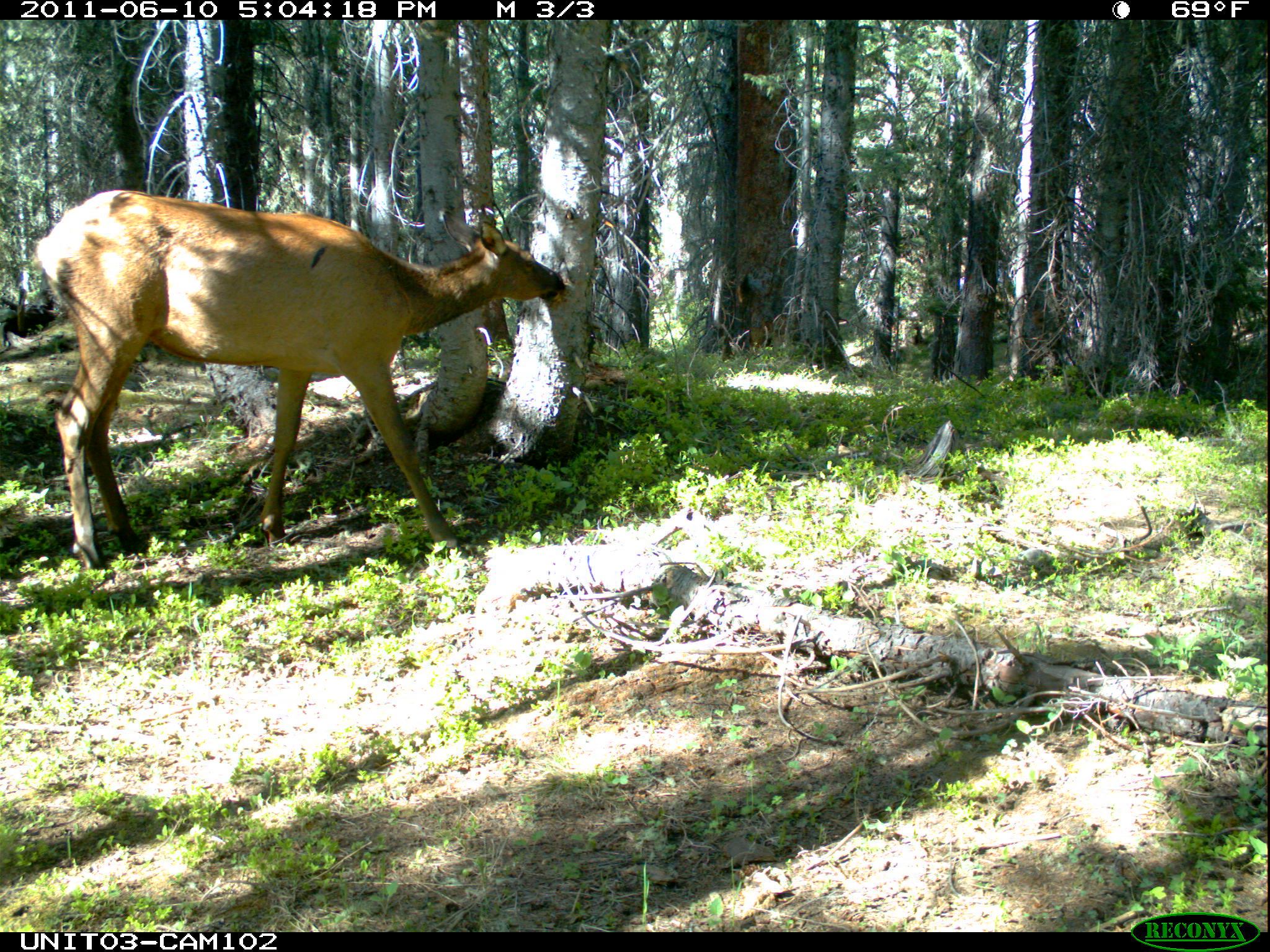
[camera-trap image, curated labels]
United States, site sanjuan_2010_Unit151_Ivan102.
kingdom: Animalia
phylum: Chordata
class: Mammalia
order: Artiodactyla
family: Cervidae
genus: Cervus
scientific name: Cervus elaphus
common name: red deer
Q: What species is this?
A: Cervus elaphus (red deer).